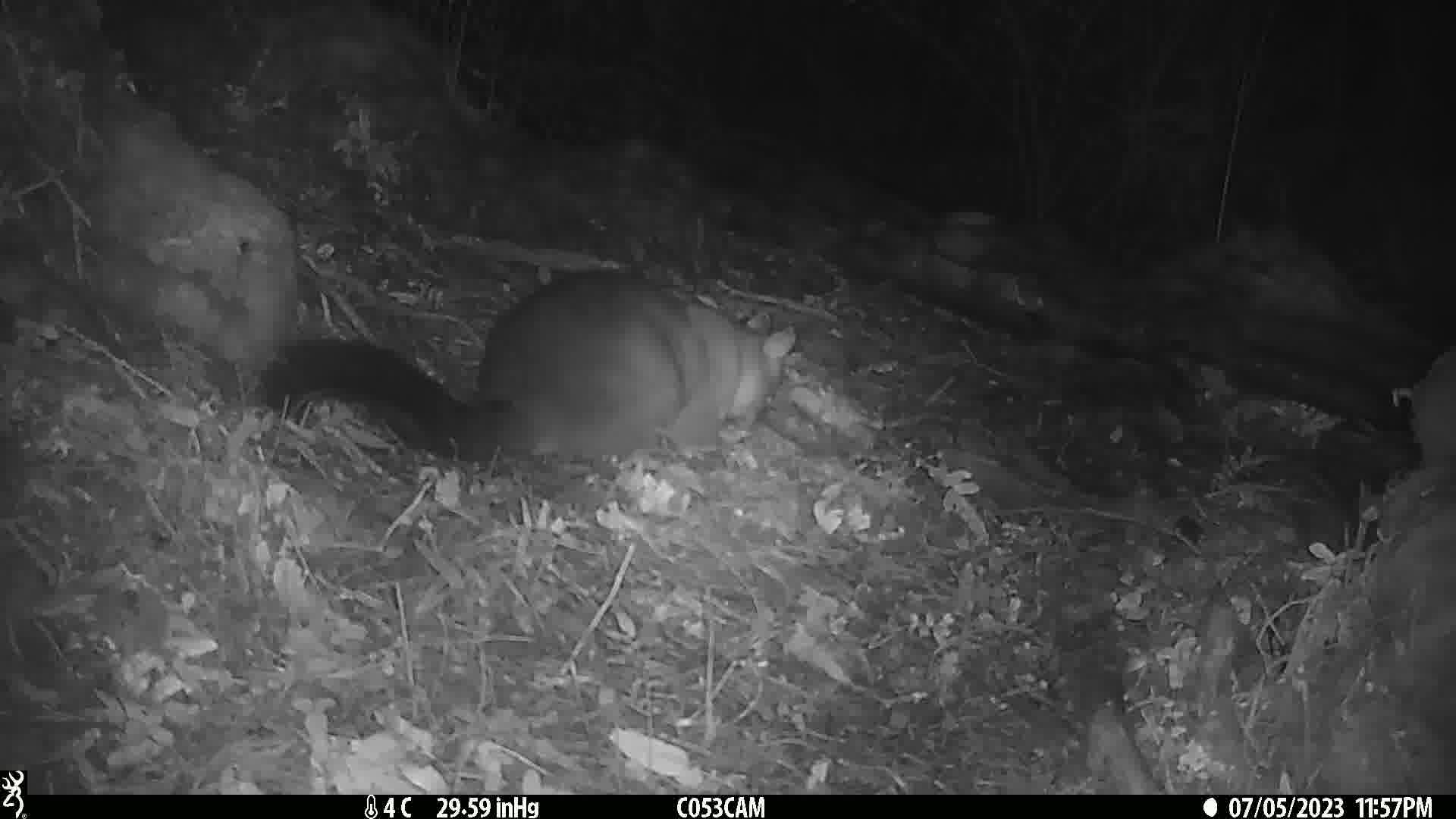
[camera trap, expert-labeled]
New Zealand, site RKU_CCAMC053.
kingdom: Animalia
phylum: Chordata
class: Mammalia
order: Diprotodontia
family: Phalangeridae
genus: Trichosurus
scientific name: Trichosurus vulpecula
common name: common brushtail possum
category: possum